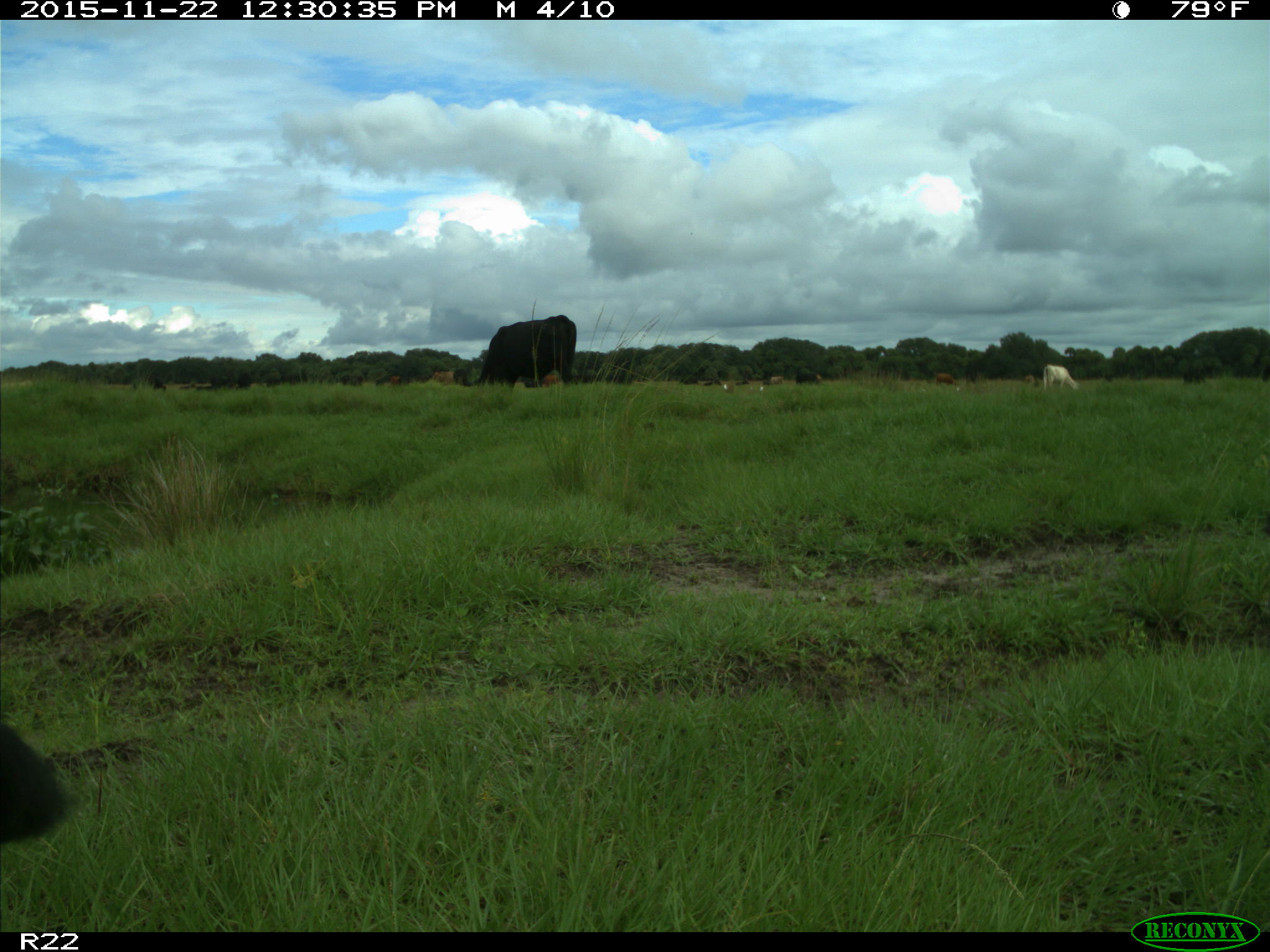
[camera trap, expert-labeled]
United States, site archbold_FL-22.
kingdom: Animalia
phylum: Chordata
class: Mammalia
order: Artiodactyla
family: Bovidae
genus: Bos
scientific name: Bos taurus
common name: domestic cow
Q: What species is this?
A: Bos taurus (domestic cow).